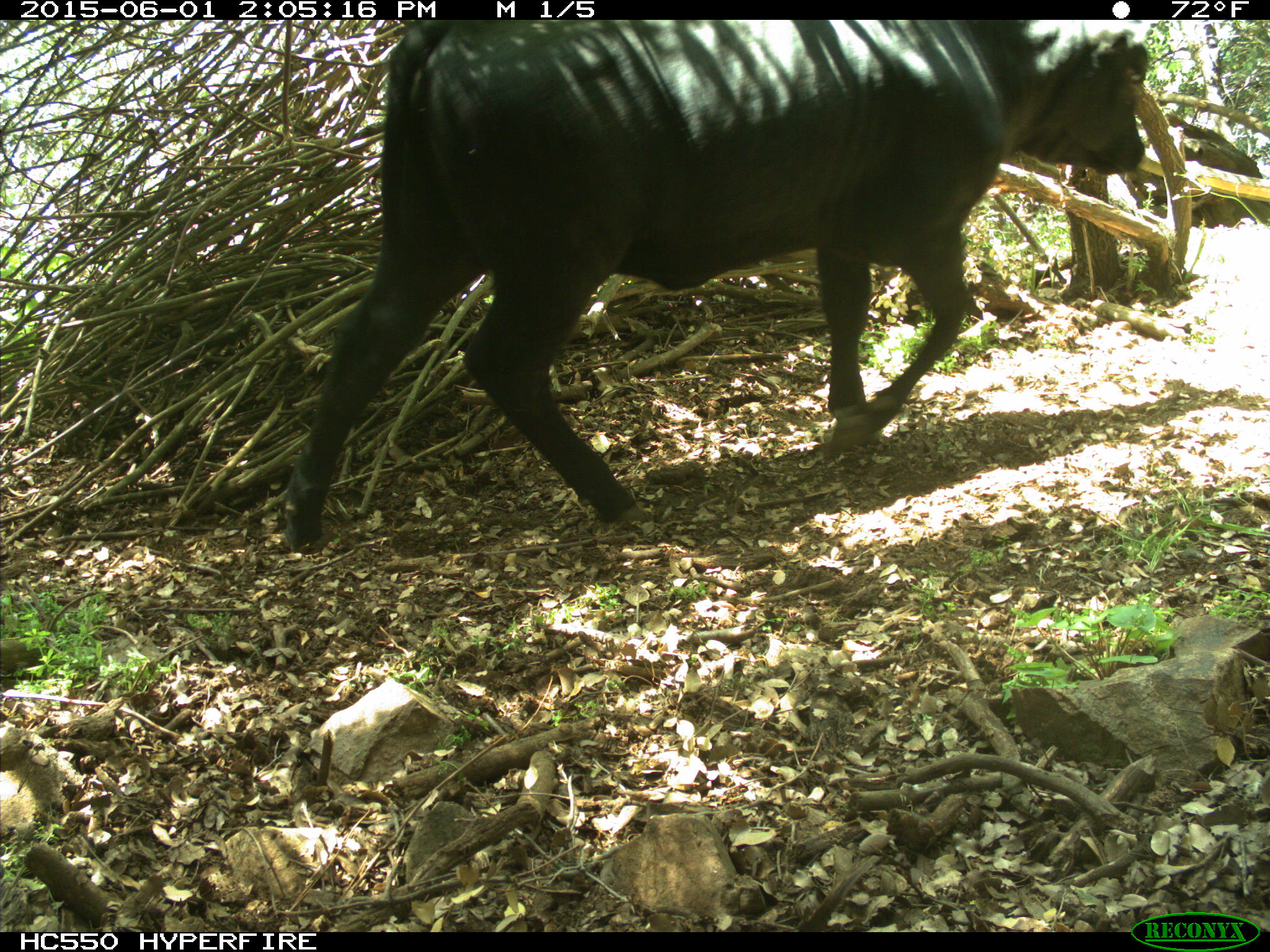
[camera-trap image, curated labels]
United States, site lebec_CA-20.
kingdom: Animalia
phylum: Chordata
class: Mammalia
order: Artiodactyla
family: Bovidae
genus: Bos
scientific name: Bos taurus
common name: domestic cow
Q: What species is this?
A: Bos taurus (domestic cow).